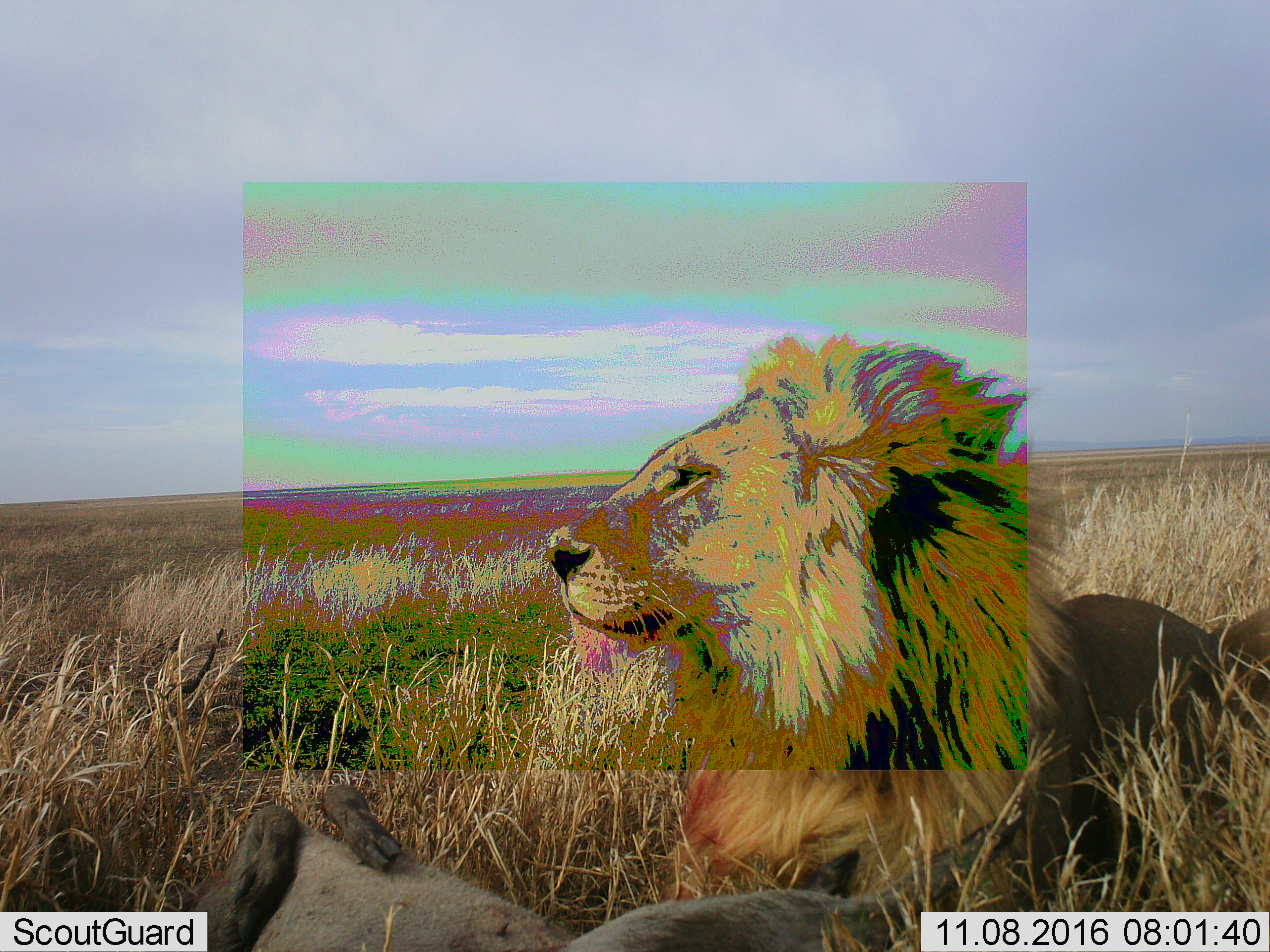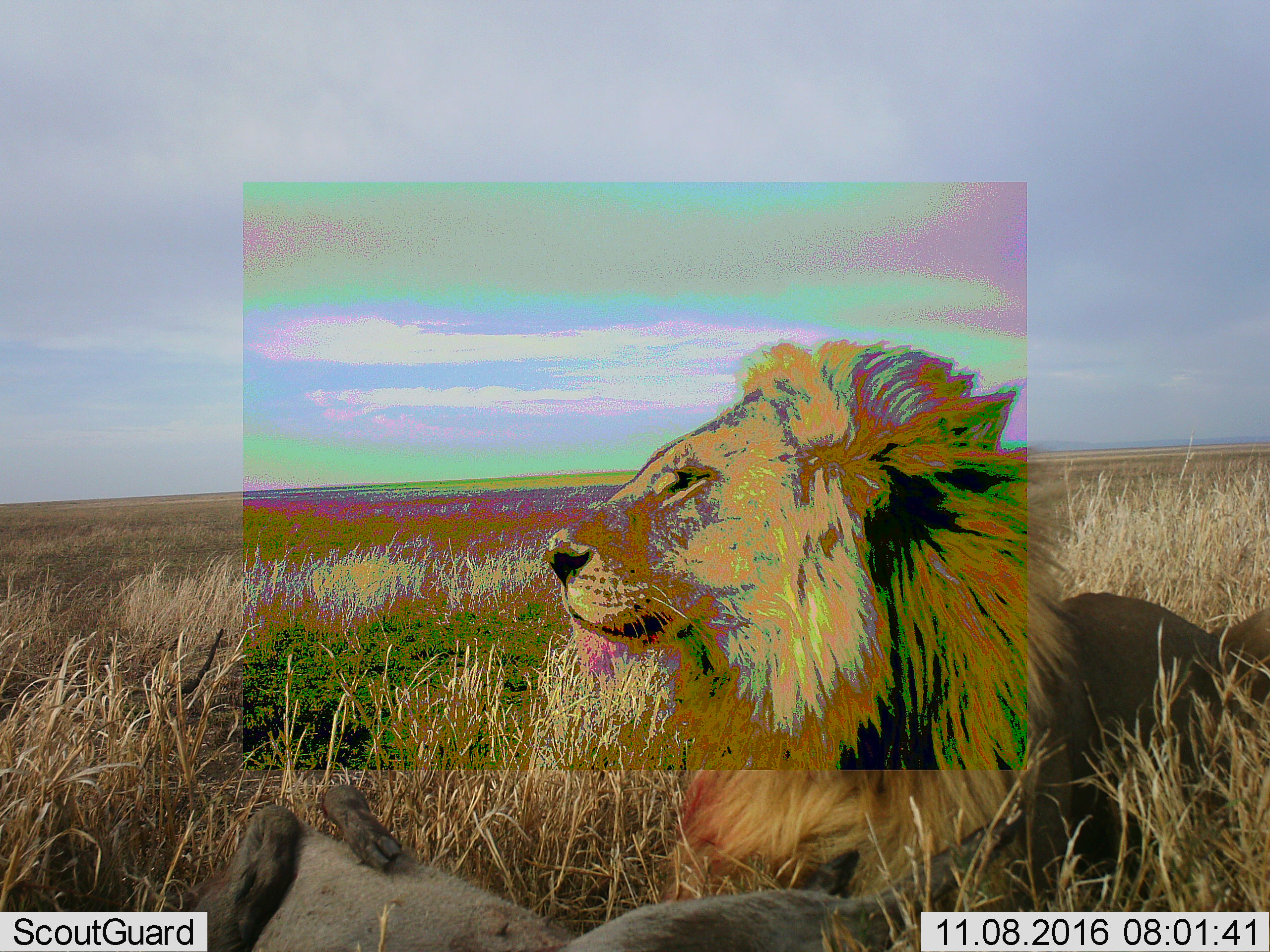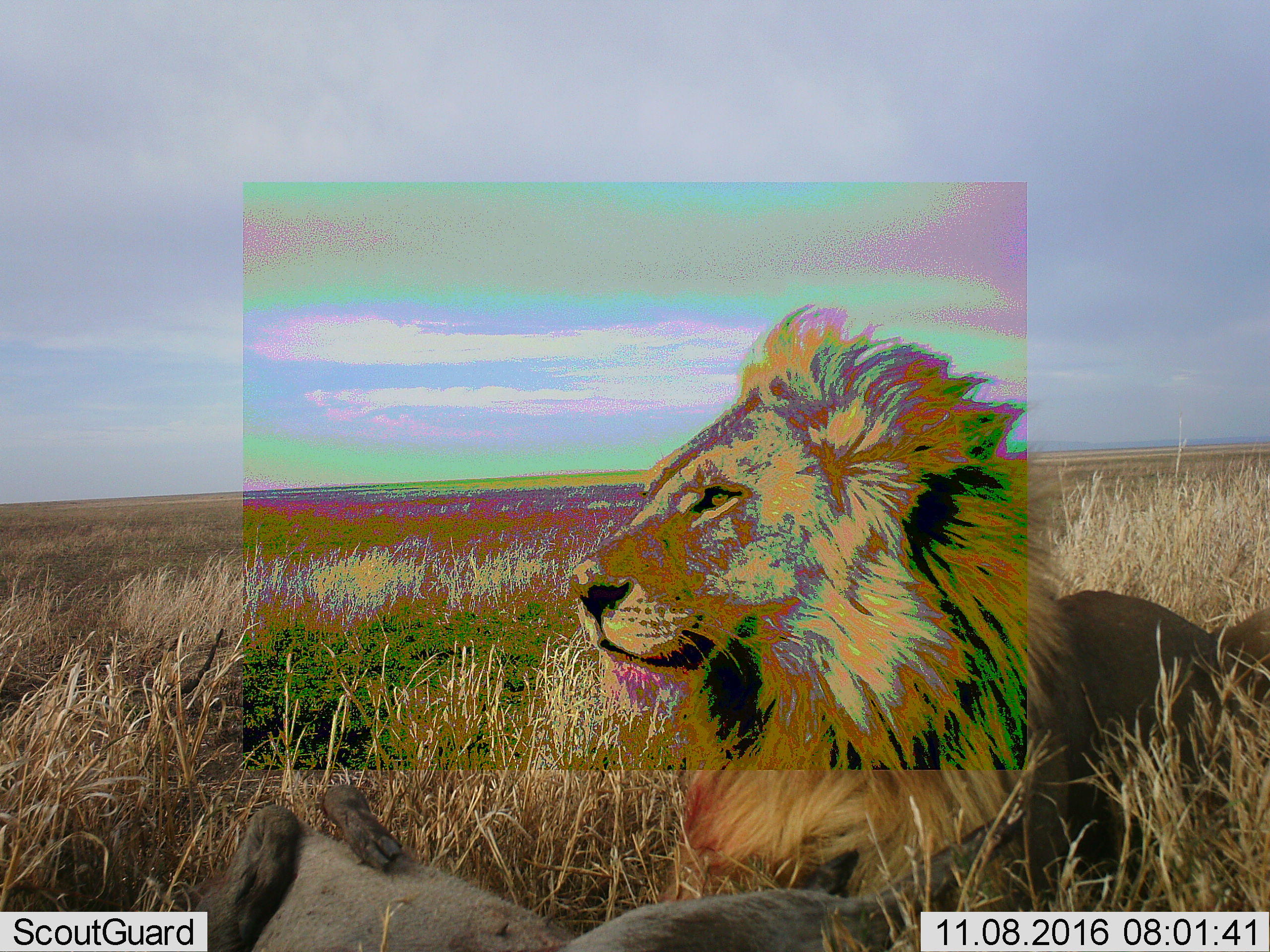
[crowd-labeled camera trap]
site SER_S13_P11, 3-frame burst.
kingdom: Animalia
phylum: Chordata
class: Mammalia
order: Carnivora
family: Felidae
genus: Panthera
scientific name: Panthera leo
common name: lion male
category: lionmale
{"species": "lionmale (lion male) (Panthera leo)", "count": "1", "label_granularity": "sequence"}